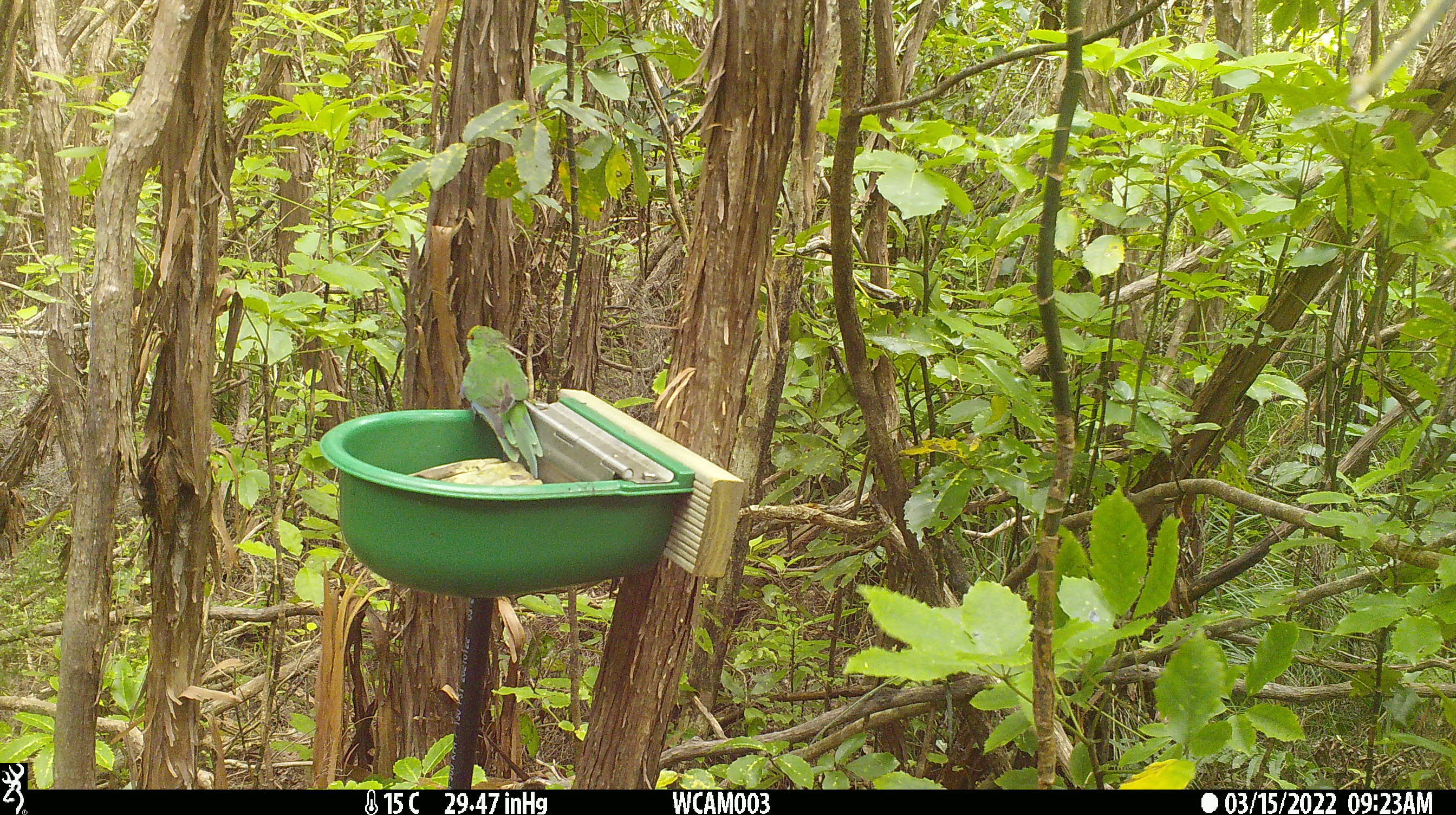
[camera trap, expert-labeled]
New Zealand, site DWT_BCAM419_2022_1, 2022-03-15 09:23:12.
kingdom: Animalia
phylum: Chordata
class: Aves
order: Psittaciformes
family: Psittaculidae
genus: Cyanoramphus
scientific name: Cyanoramphus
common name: parakeet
Parakeet (Cyanoramphus).